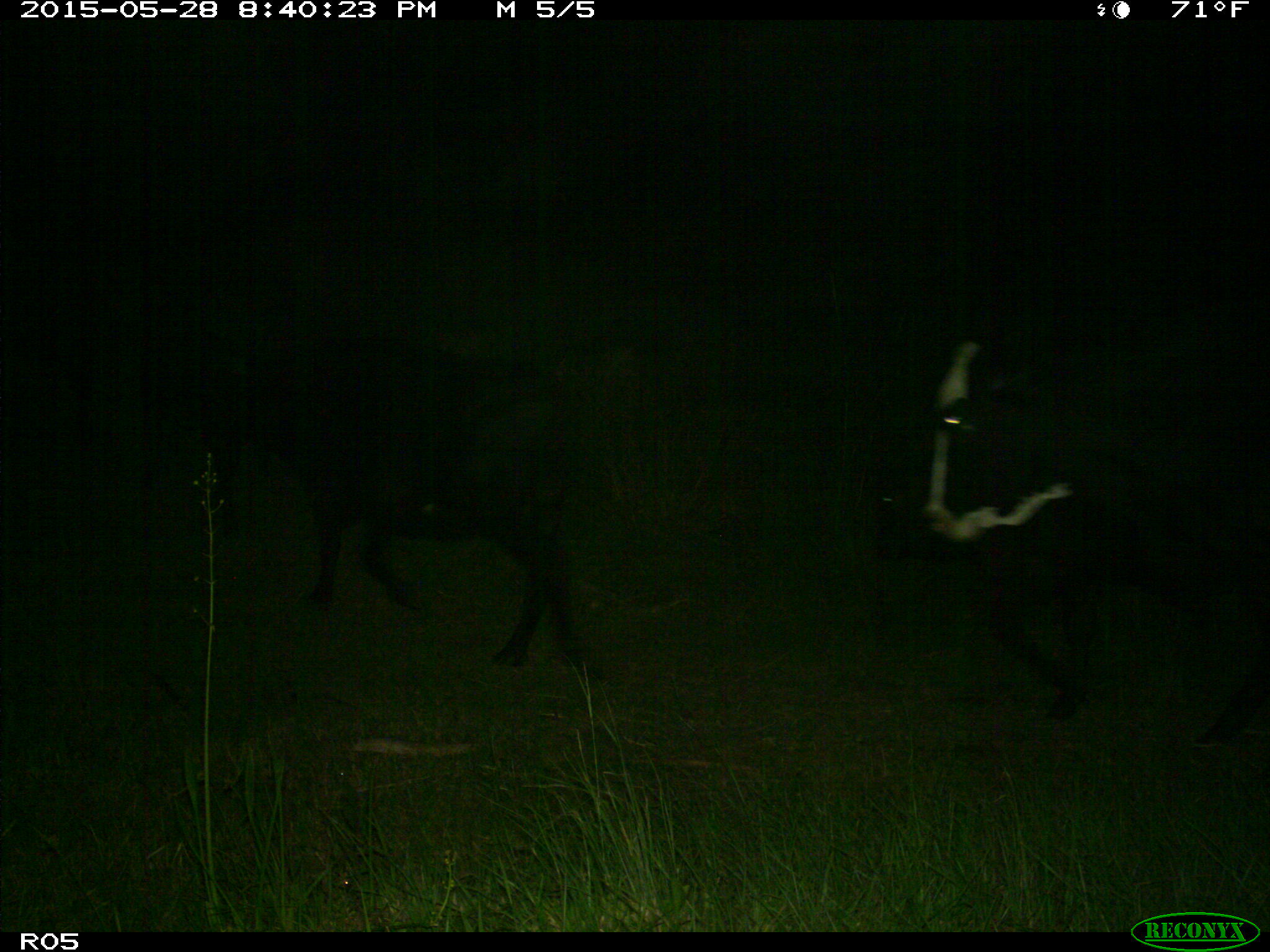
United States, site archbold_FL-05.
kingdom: Animalia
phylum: Chordata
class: Mammalia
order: Artiodactyla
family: Bovidae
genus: Bos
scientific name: Bos taurus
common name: domestic cow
Bos taurus (domestic cow).